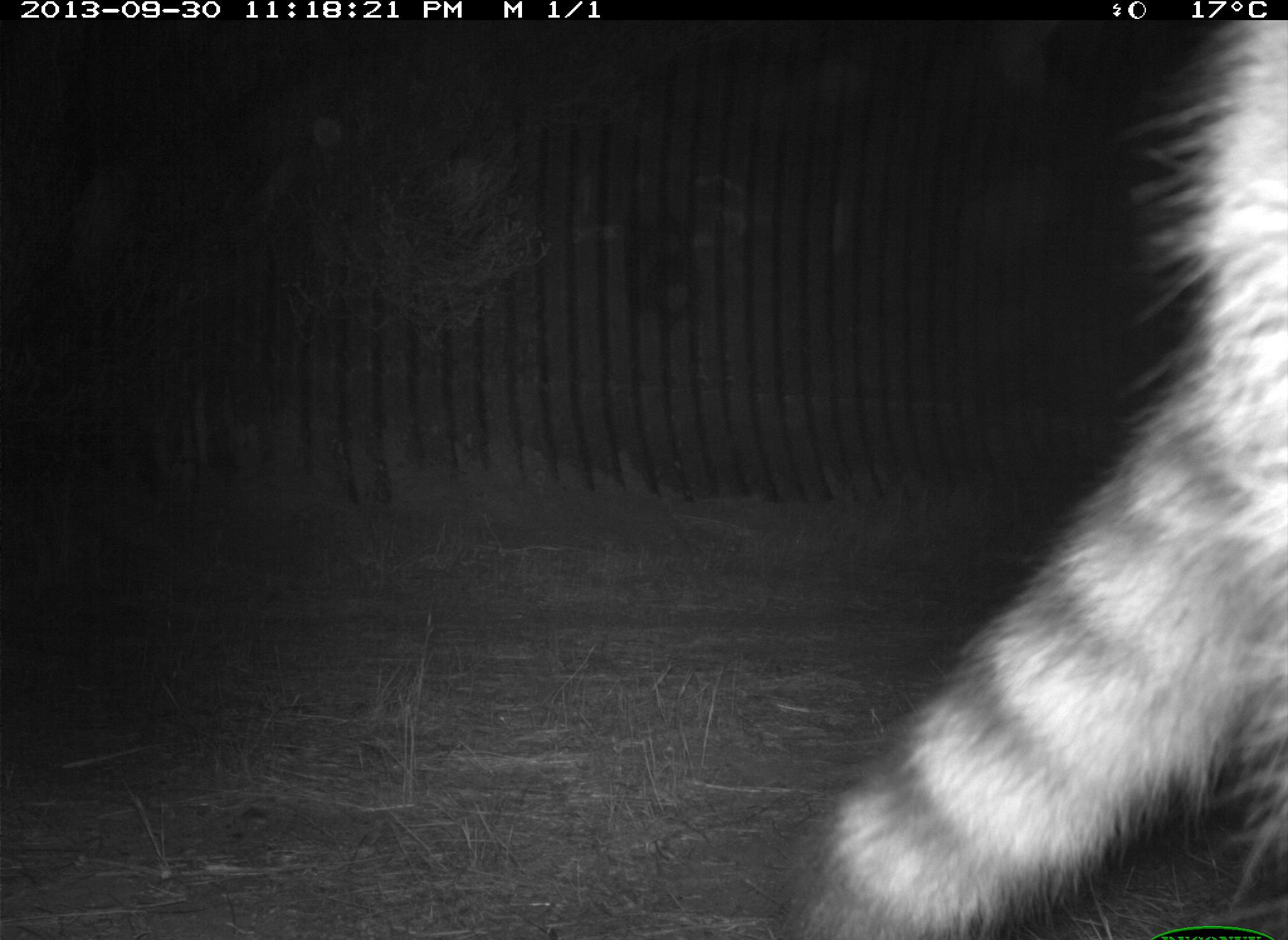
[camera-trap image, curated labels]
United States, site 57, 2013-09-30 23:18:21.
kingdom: Animalia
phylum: Chordata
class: Mammalia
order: Carnivora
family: Procyonidae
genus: Procyon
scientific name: Procyon lotor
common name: raccoon